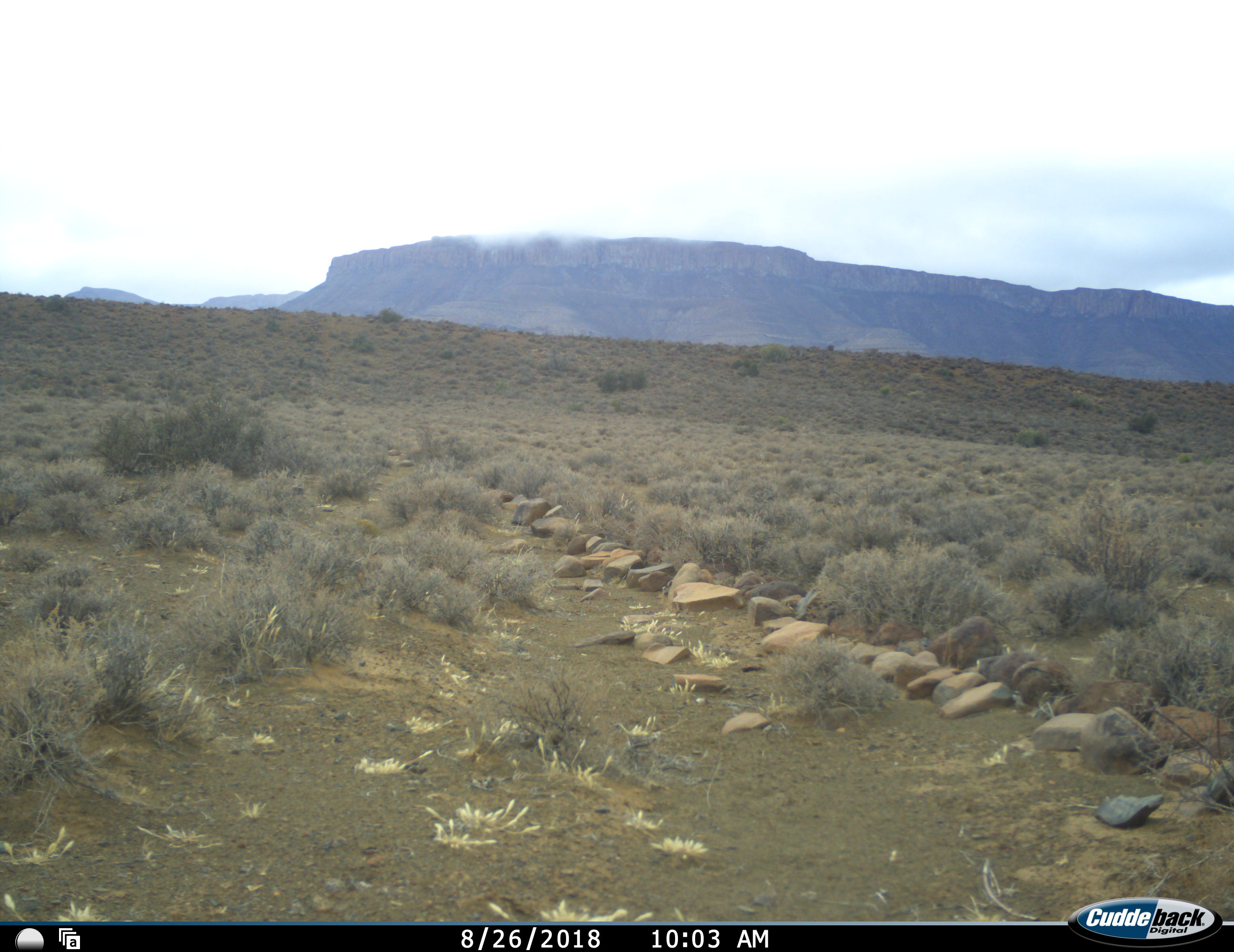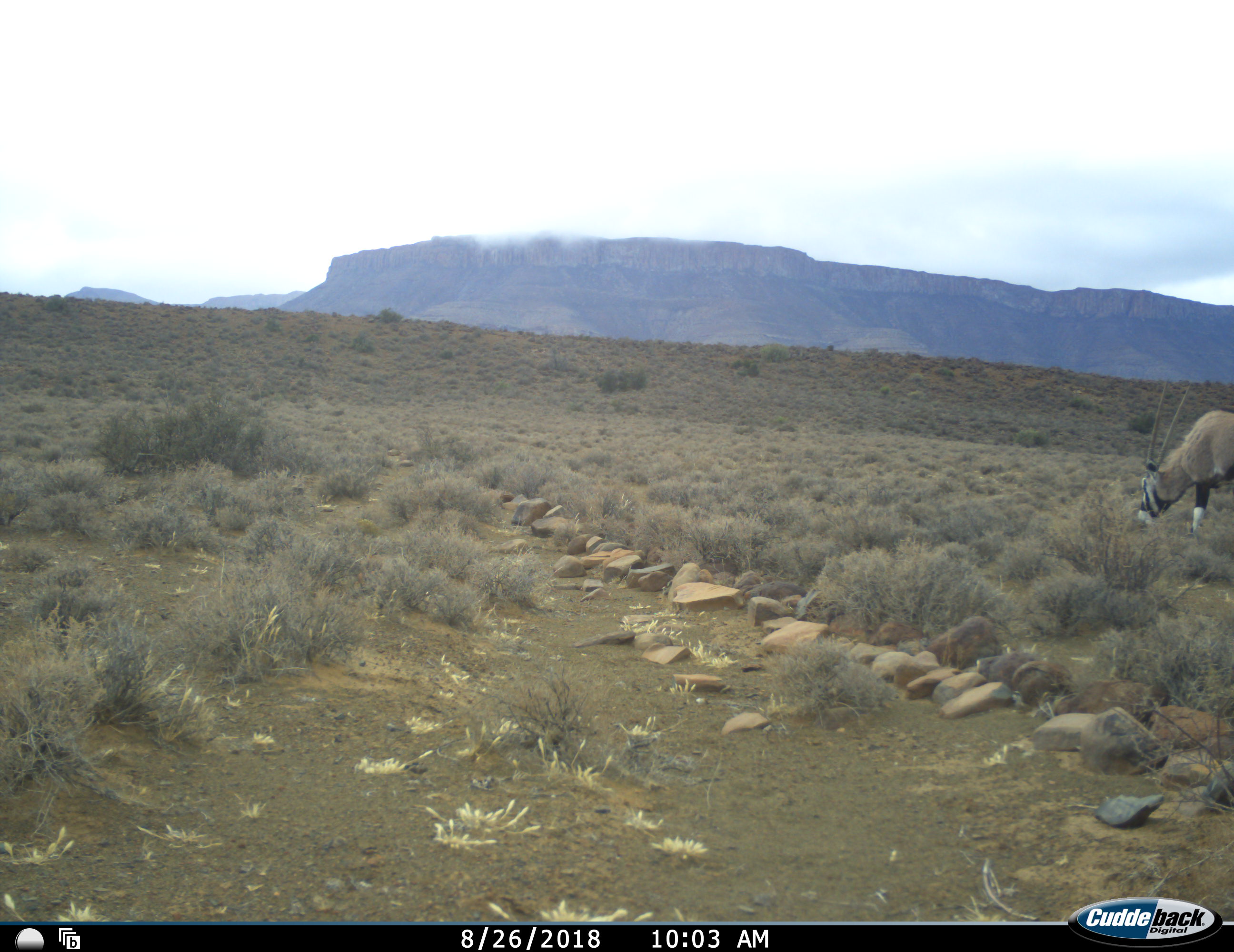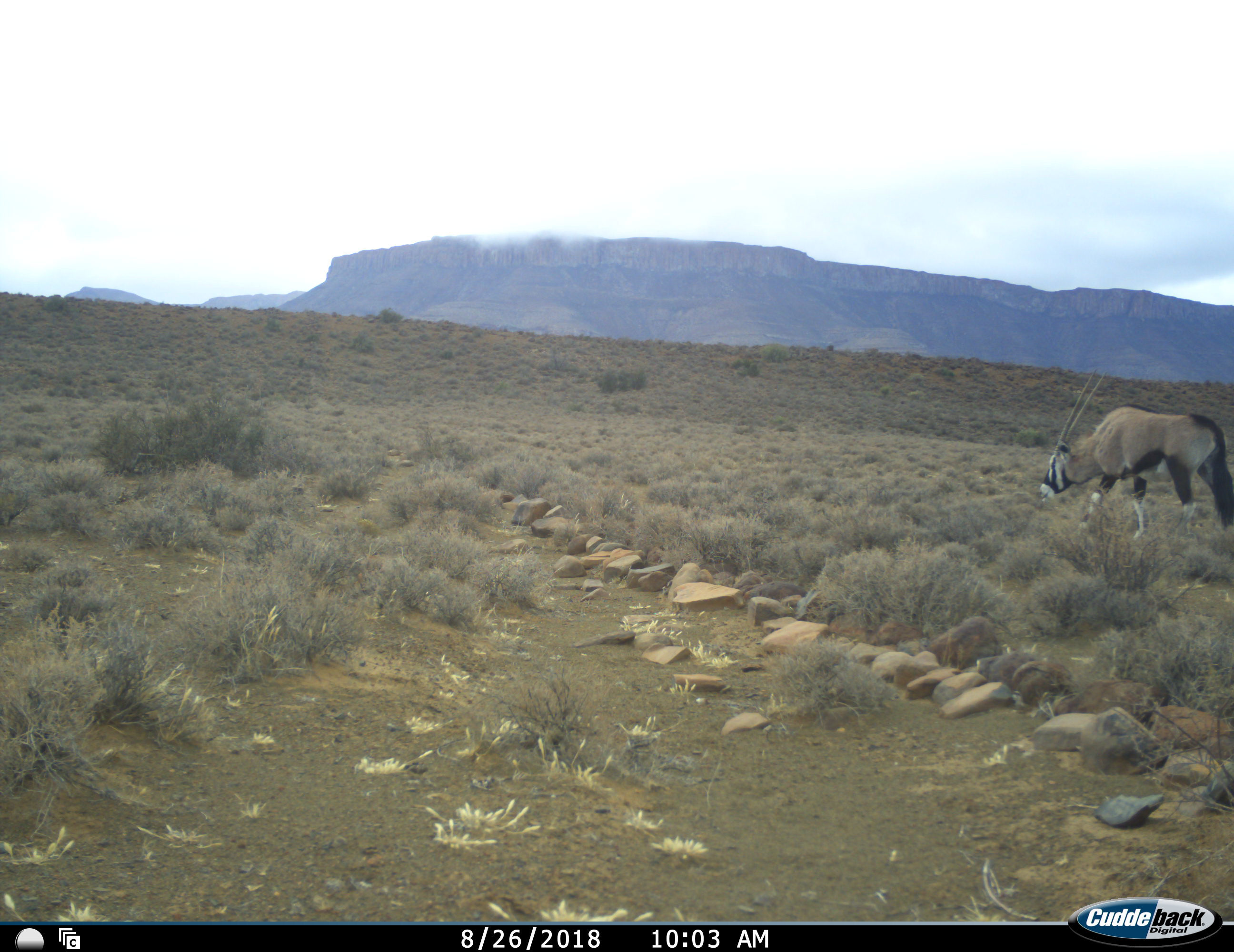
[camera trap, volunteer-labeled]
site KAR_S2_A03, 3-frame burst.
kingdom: Animalia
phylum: Chordata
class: Mammalia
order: Artiodactyla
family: Bovidae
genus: Oryx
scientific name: Oryx gazella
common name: gemsbok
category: oryx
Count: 1.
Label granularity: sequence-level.